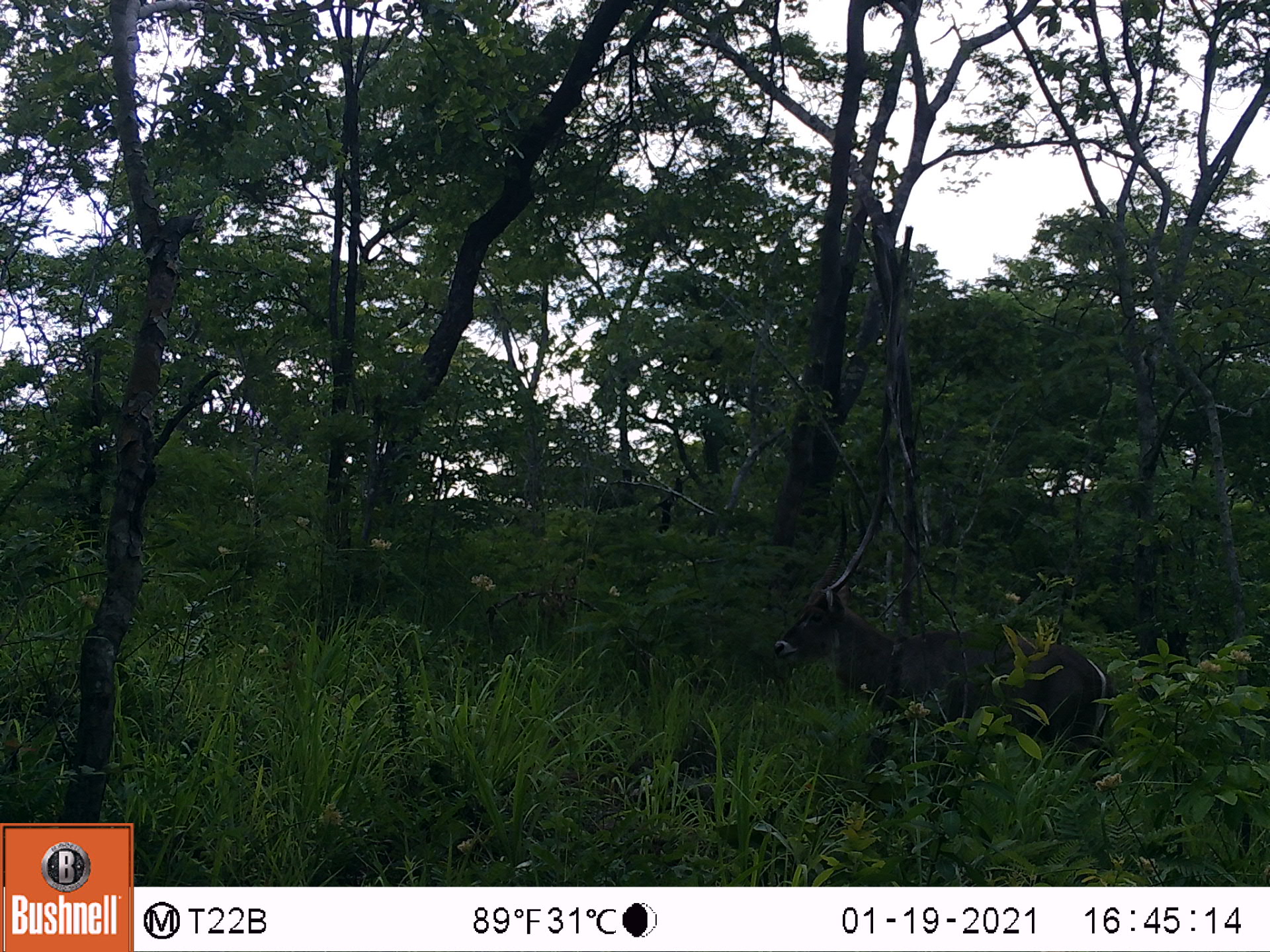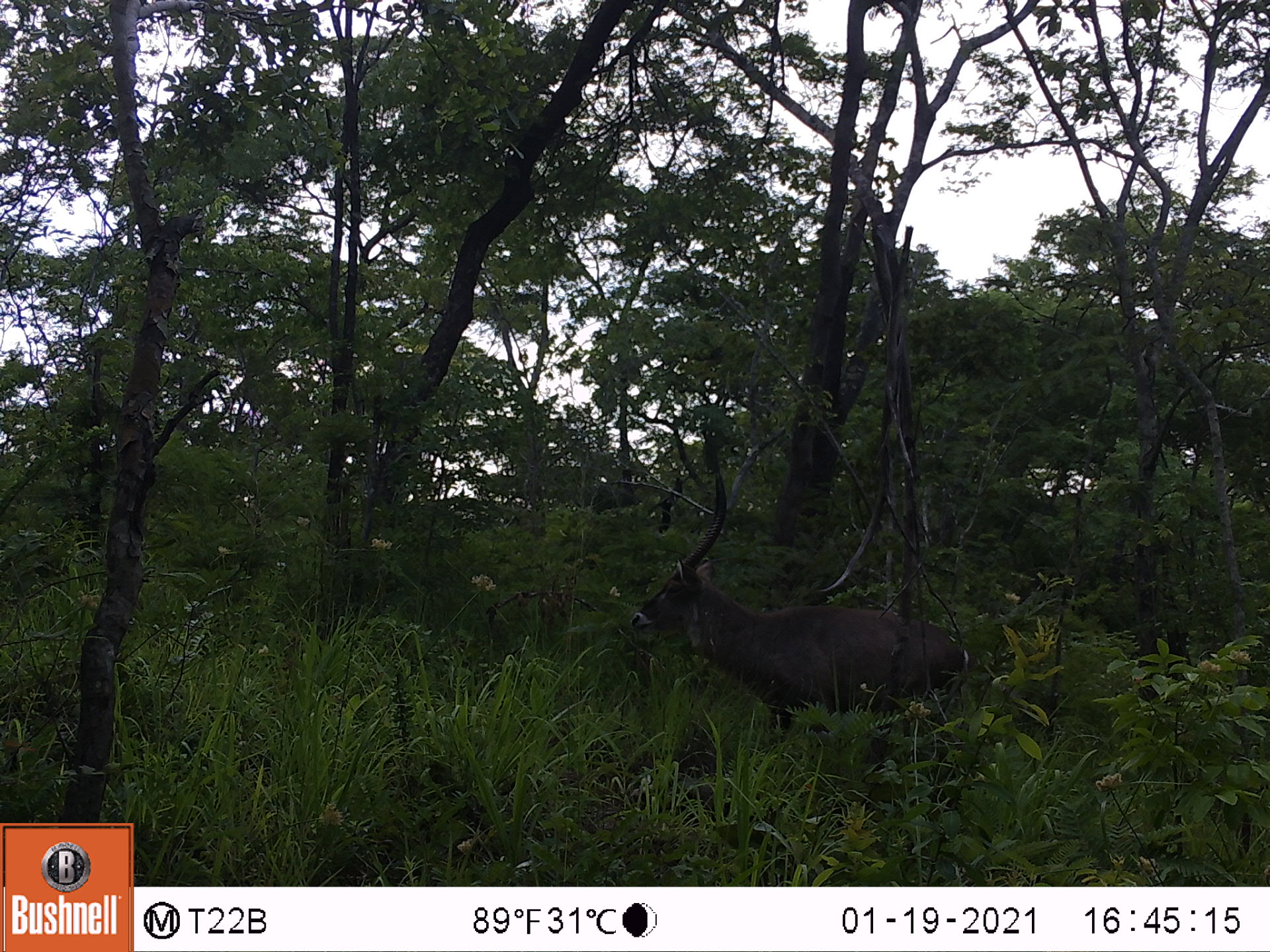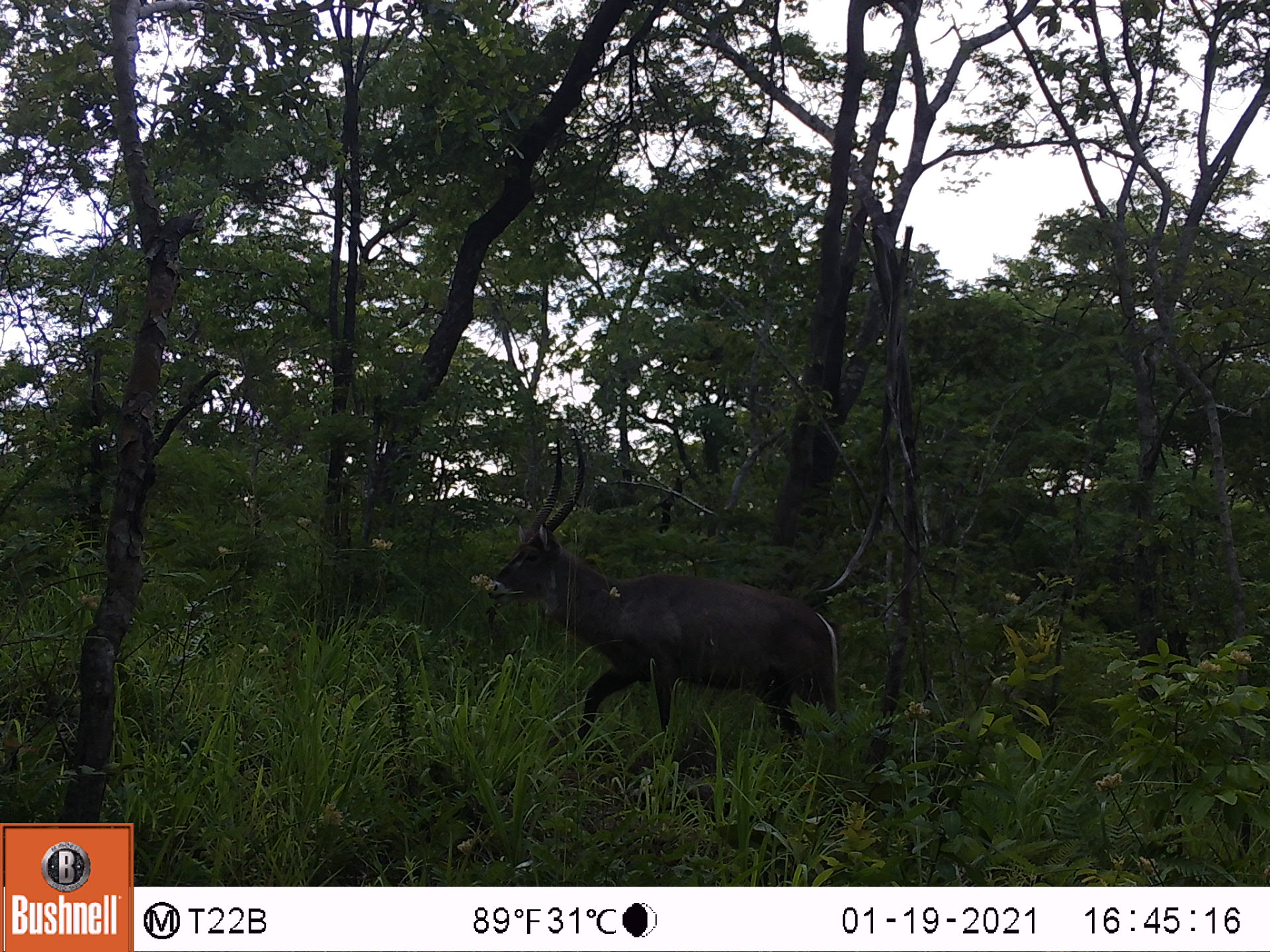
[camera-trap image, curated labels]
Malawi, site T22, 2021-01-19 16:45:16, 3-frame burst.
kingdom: Animalia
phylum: Chordata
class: Mammalia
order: Artiodactyla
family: Bovidae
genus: Kobus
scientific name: Kobus ellipsiprymnus ellipsiprymnus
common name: common waterbuck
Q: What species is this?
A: Common waterbuck (Kobus ellipsiprymnus ellipsiprymnus).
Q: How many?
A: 1.